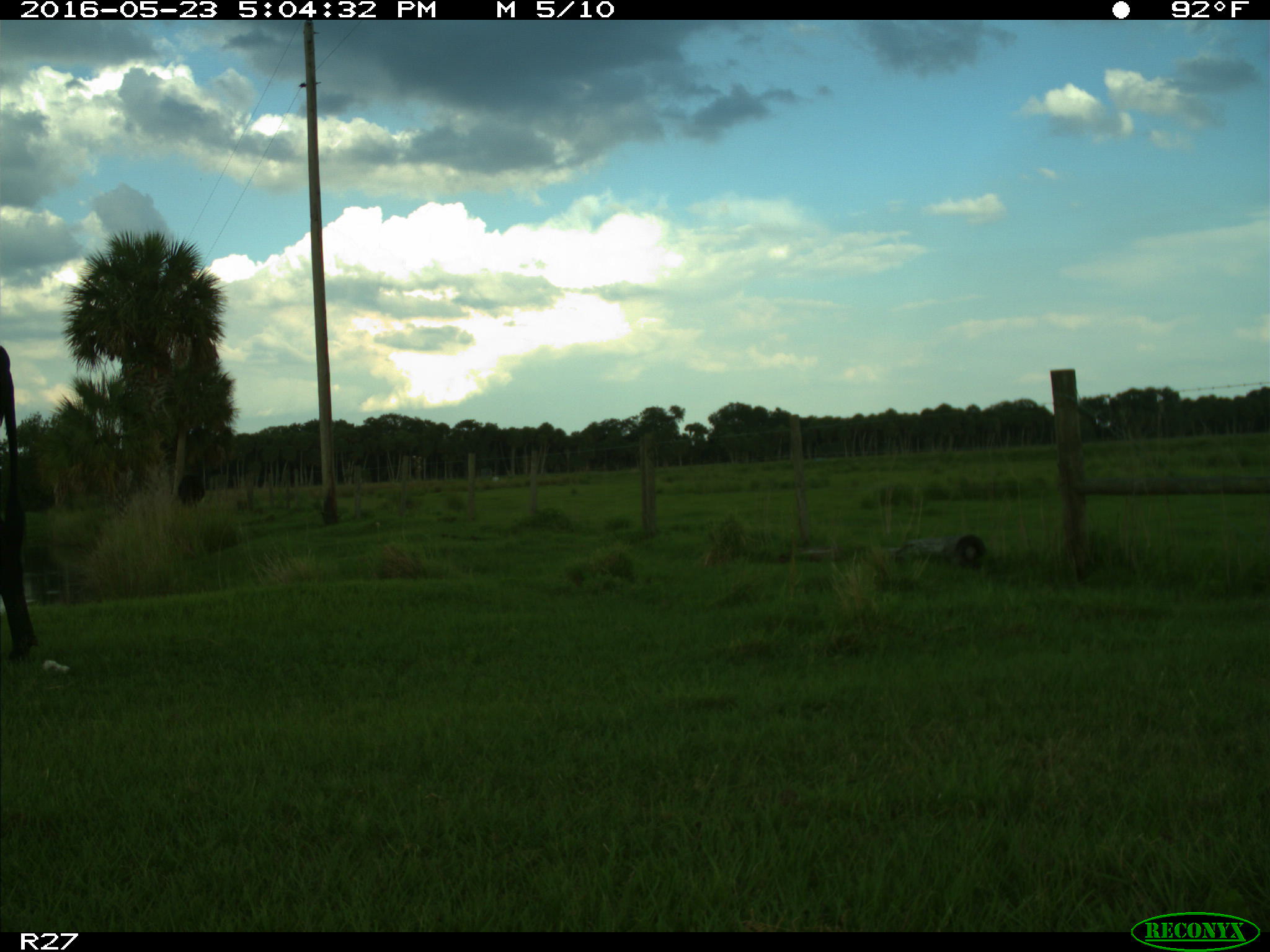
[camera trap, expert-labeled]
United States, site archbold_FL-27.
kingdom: Animalia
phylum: Chordata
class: Mammalia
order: Artiodactyla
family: Bovidae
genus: Bos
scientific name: Bos taurus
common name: domestic cow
Bos taurus (domestic cow).